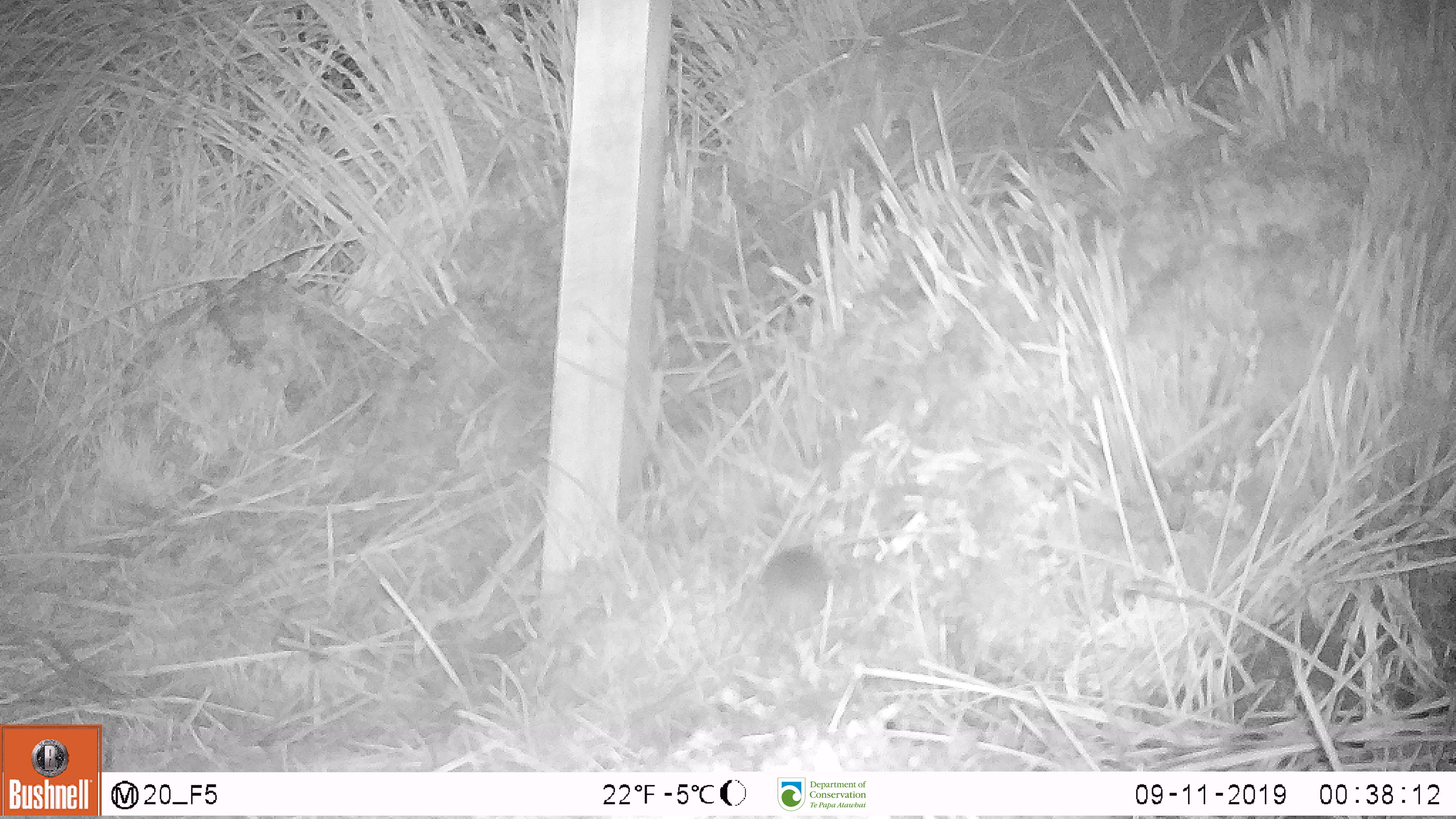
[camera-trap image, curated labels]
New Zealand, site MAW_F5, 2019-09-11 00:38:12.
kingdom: Animalia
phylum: Chordata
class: Mammalia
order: Rodentia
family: Muridae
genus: Mus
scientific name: Mus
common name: mouse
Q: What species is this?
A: Mouse (Mus).